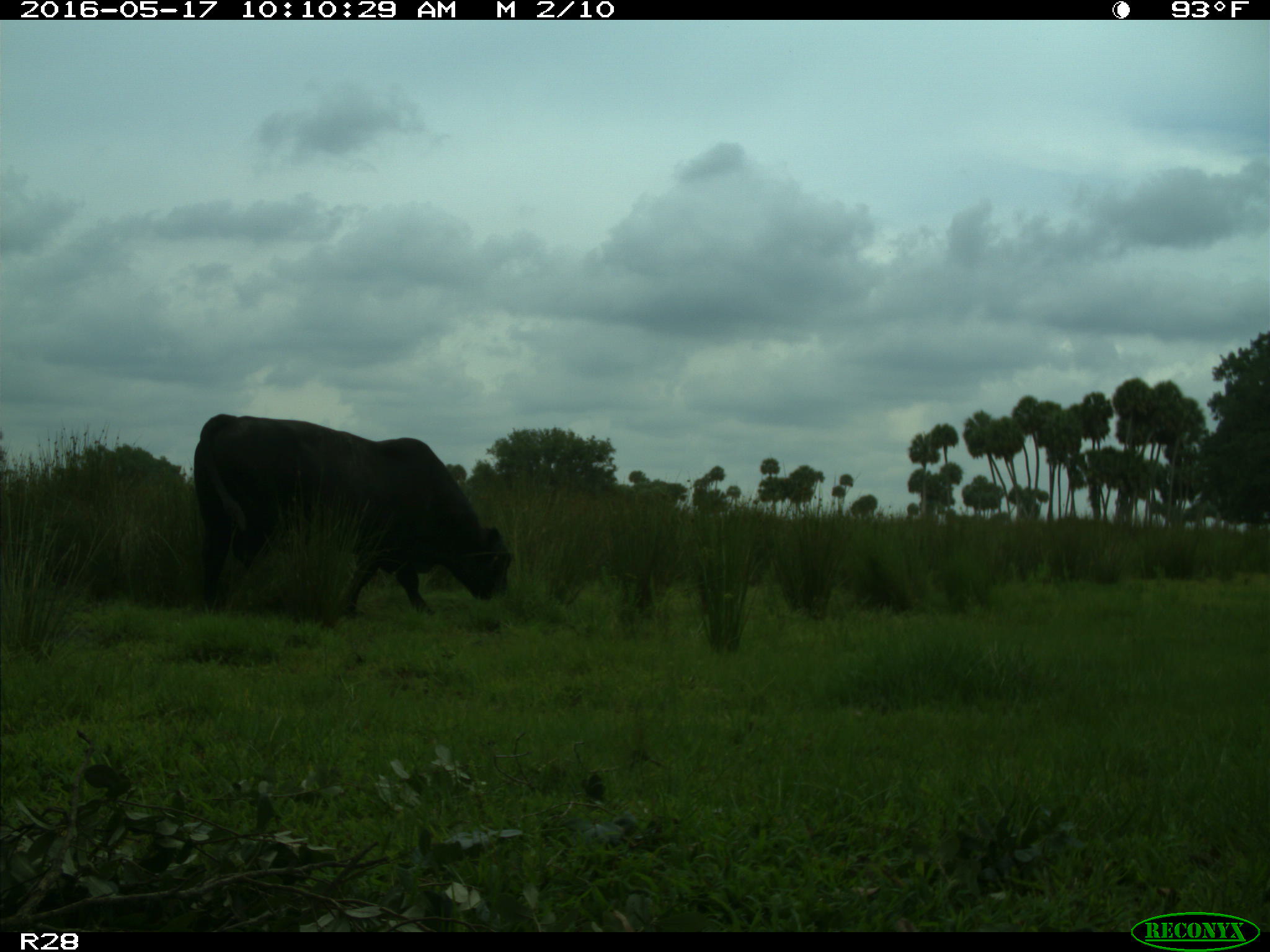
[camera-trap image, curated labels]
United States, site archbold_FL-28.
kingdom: Animalia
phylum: Chordata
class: Mammalia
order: Artiodactyla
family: Bovidae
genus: Bos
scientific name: Bos taurus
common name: domestic cow